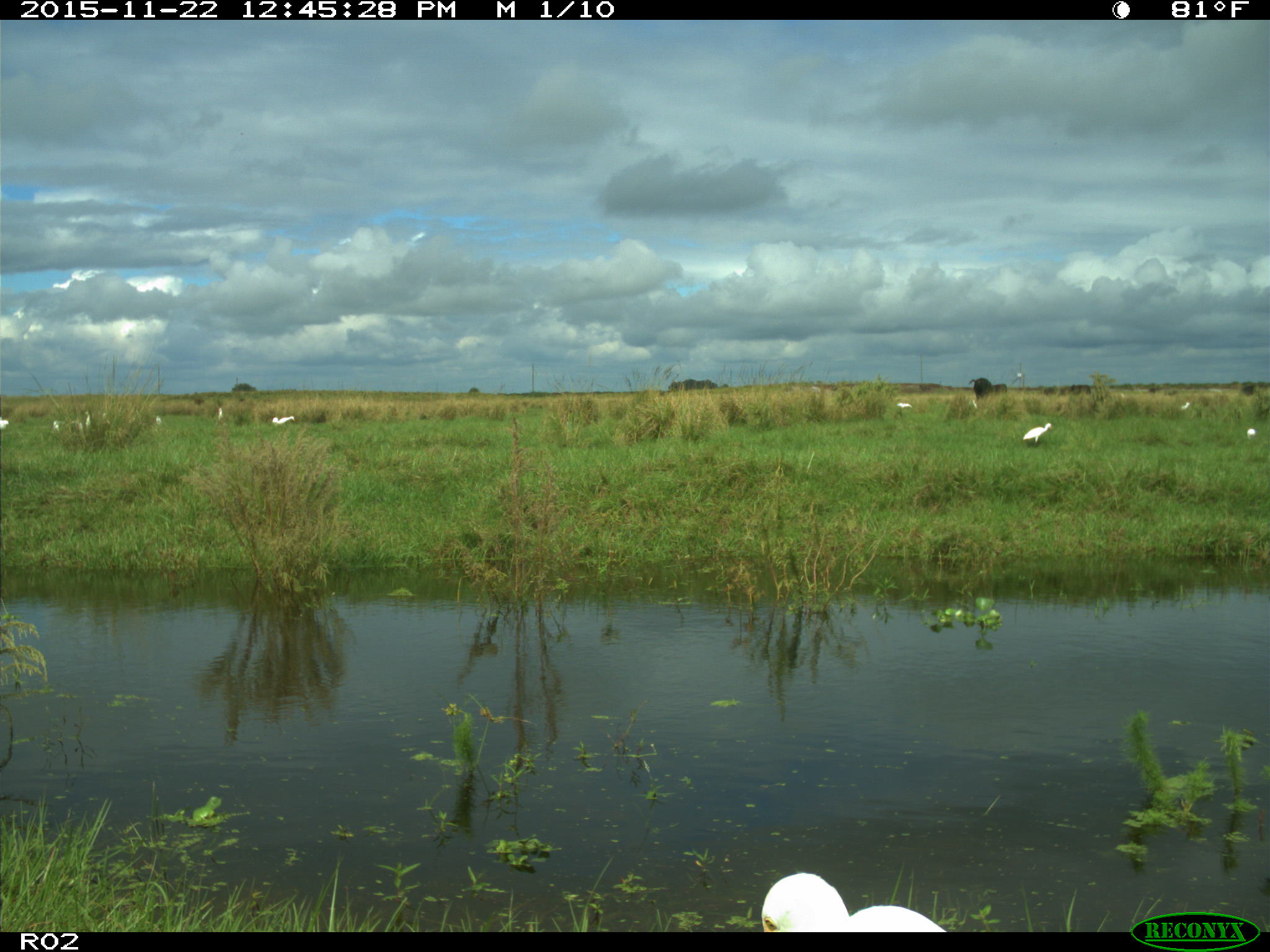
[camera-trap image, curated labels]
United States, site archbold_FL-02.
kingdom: Animalia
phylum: Chordata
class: Mammalia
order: Artiodactyla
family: Bovidae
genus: Bos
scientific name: Bos taurus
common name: domestic cow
Bos taurus (domestic cow).